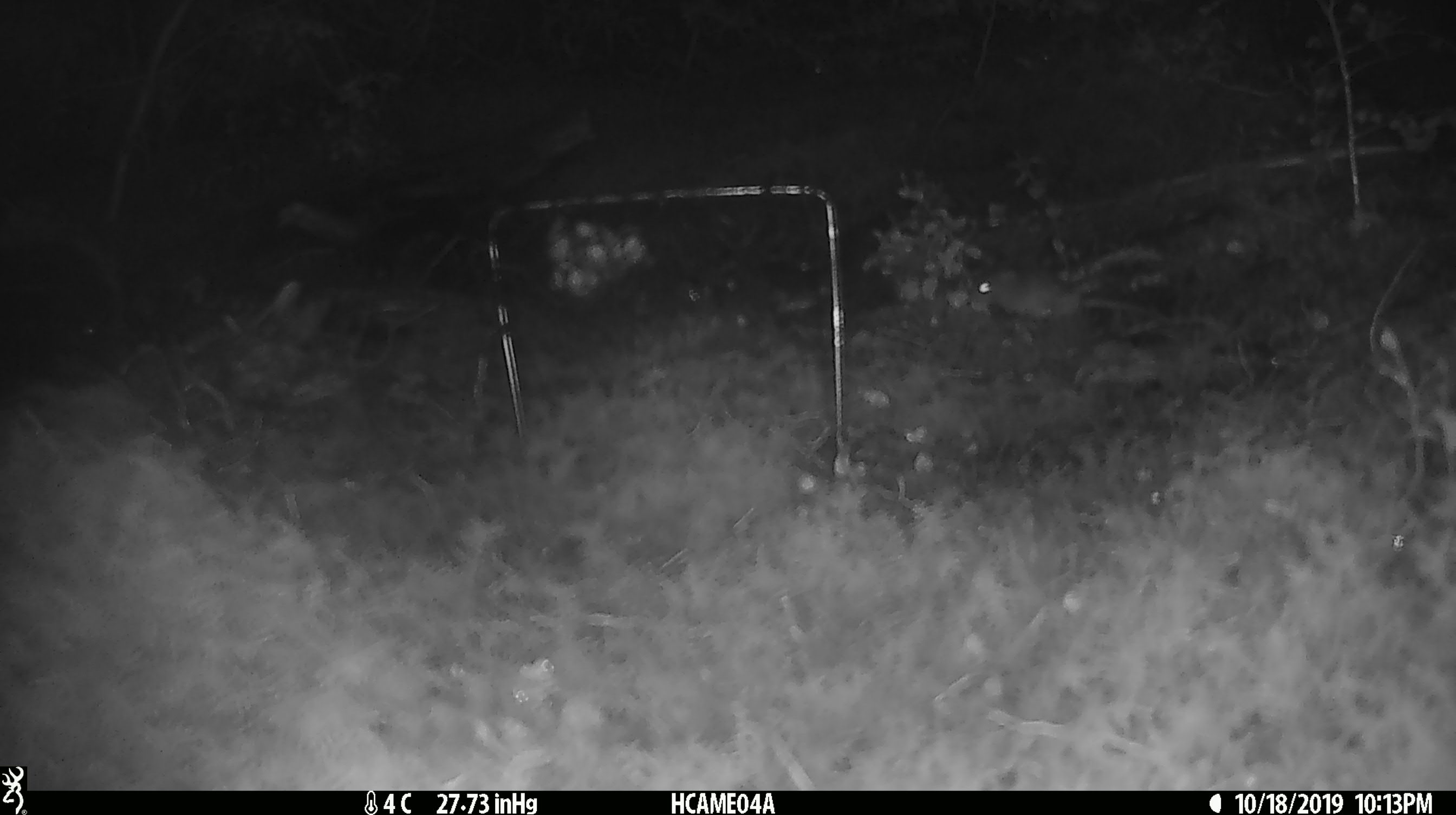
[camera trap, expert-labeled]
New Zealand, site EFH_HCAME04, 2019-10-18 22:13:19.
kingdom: Animalia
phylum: Chordata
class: Mammalia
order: Rodentia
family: Muridae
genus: Mus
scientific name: Mus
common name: mouse